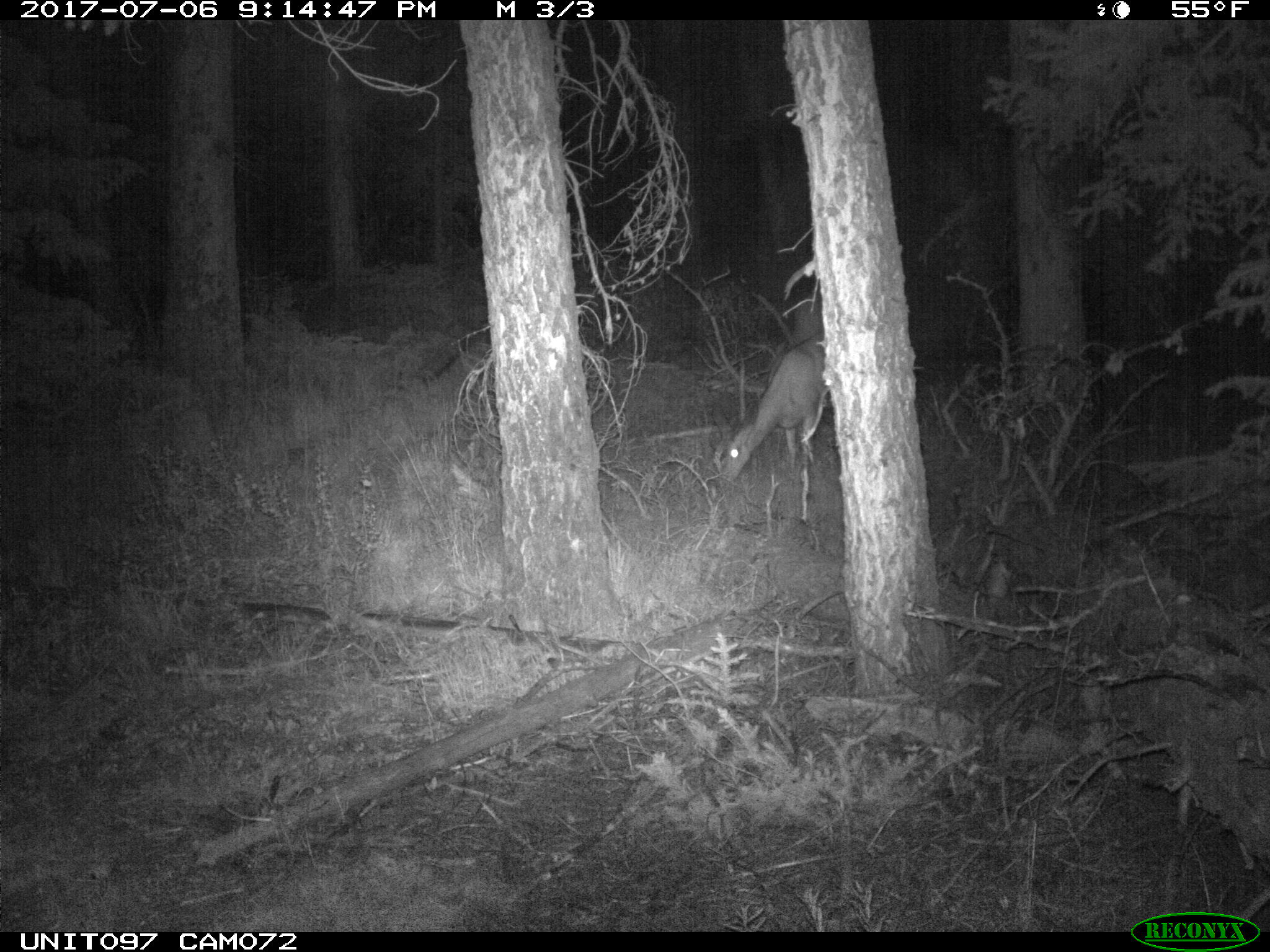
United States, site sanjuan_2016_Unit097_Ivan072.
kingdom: Animalia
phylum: Chordata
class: Mammalia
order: Artiodactyla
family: Cervidae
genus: Odocoileus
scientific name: Odocoileus hemionus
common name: mule deer